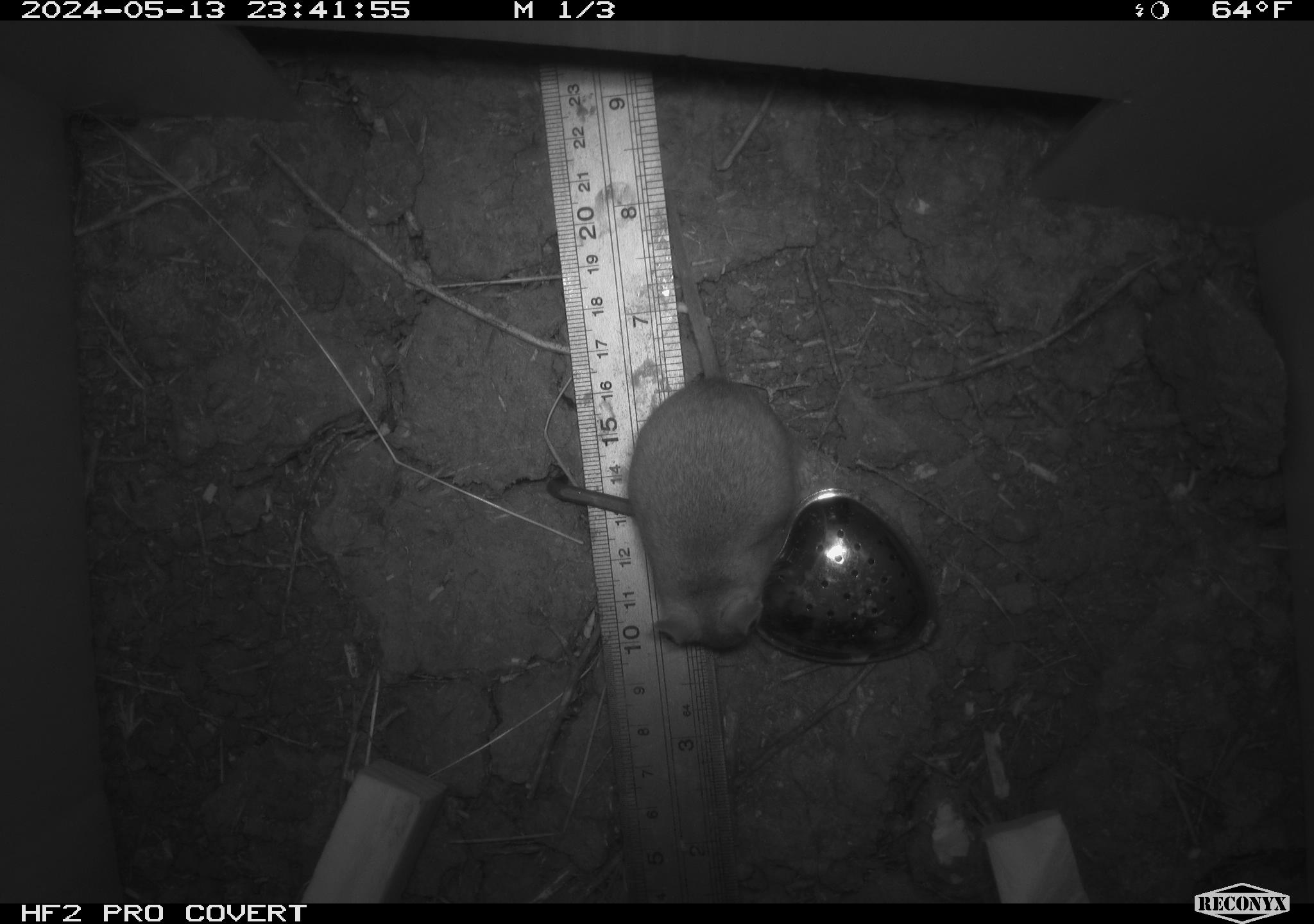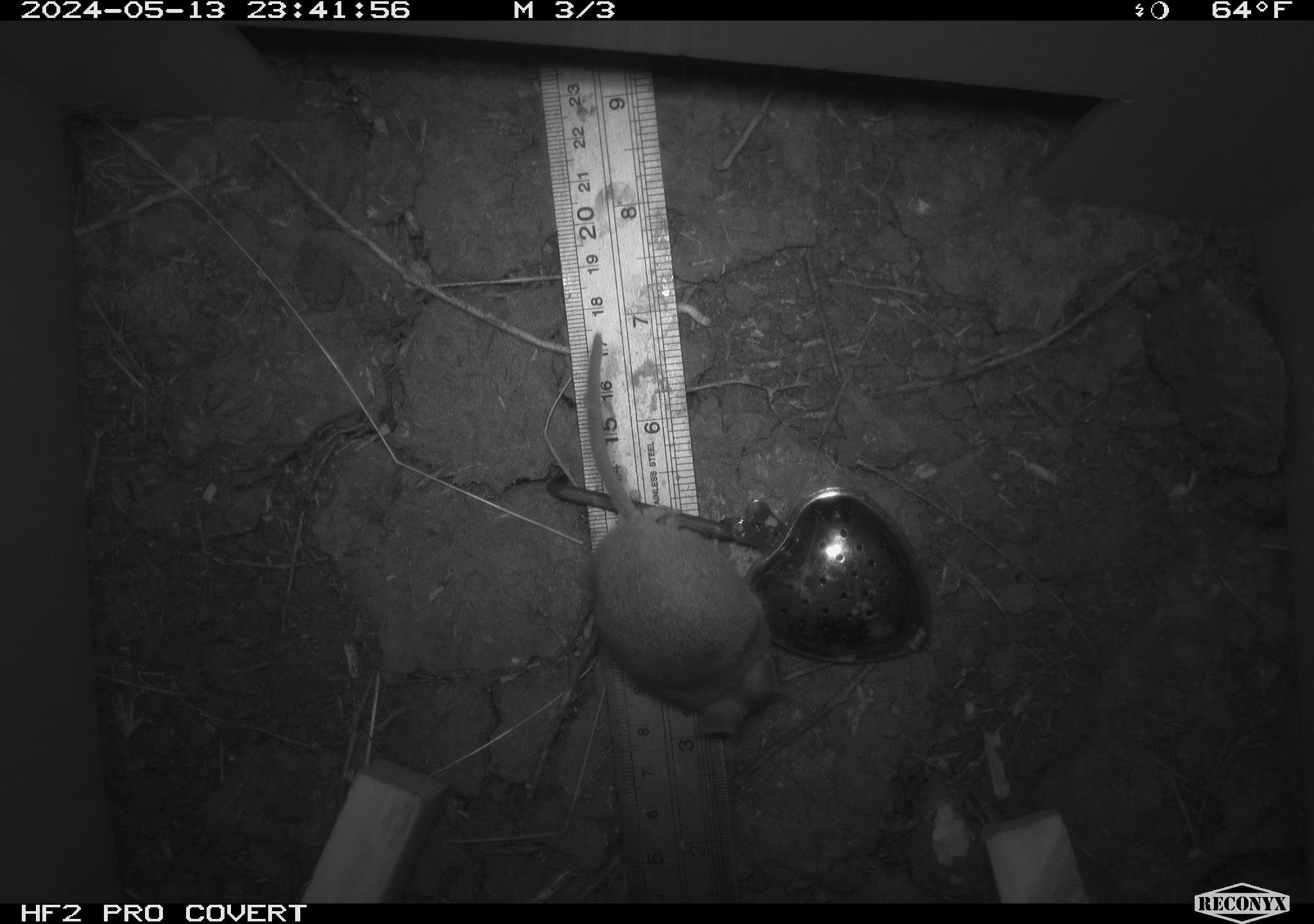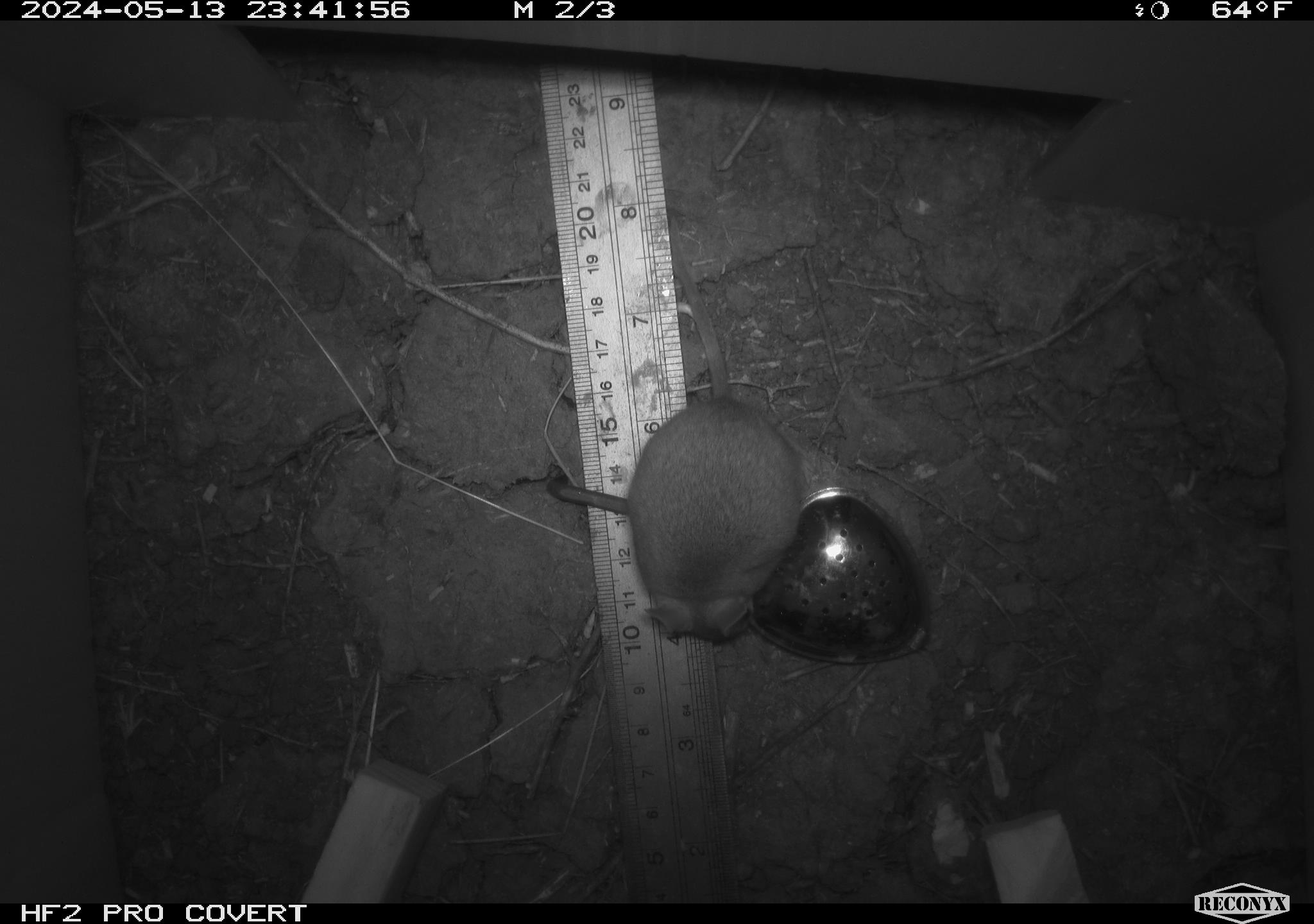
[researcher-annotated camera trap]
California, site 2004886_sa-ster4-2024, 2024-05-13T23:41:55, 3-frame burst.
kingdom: Animalia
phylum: Chordata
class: Mammalia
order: Rodentia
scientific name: Rodentia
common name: mouse species